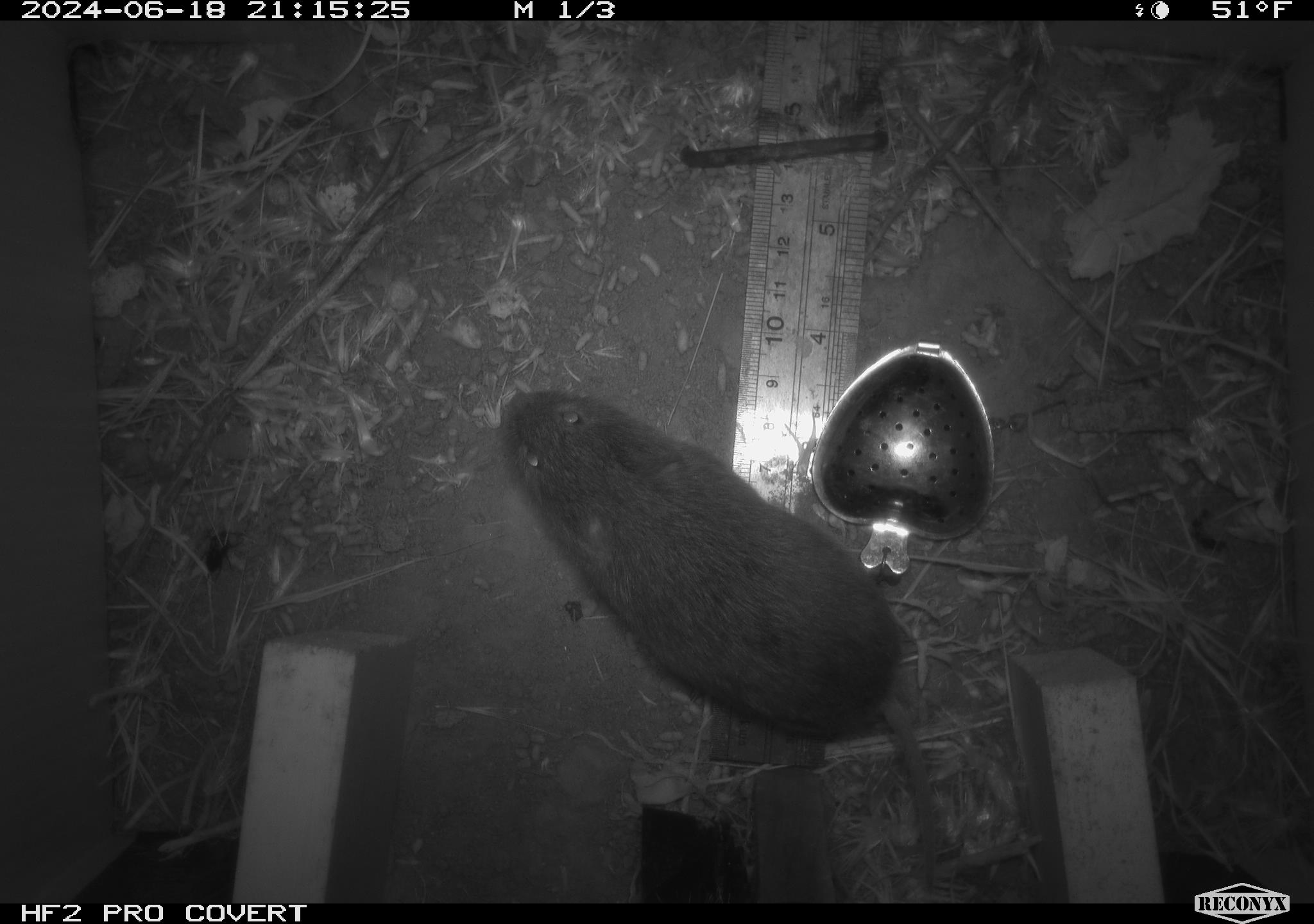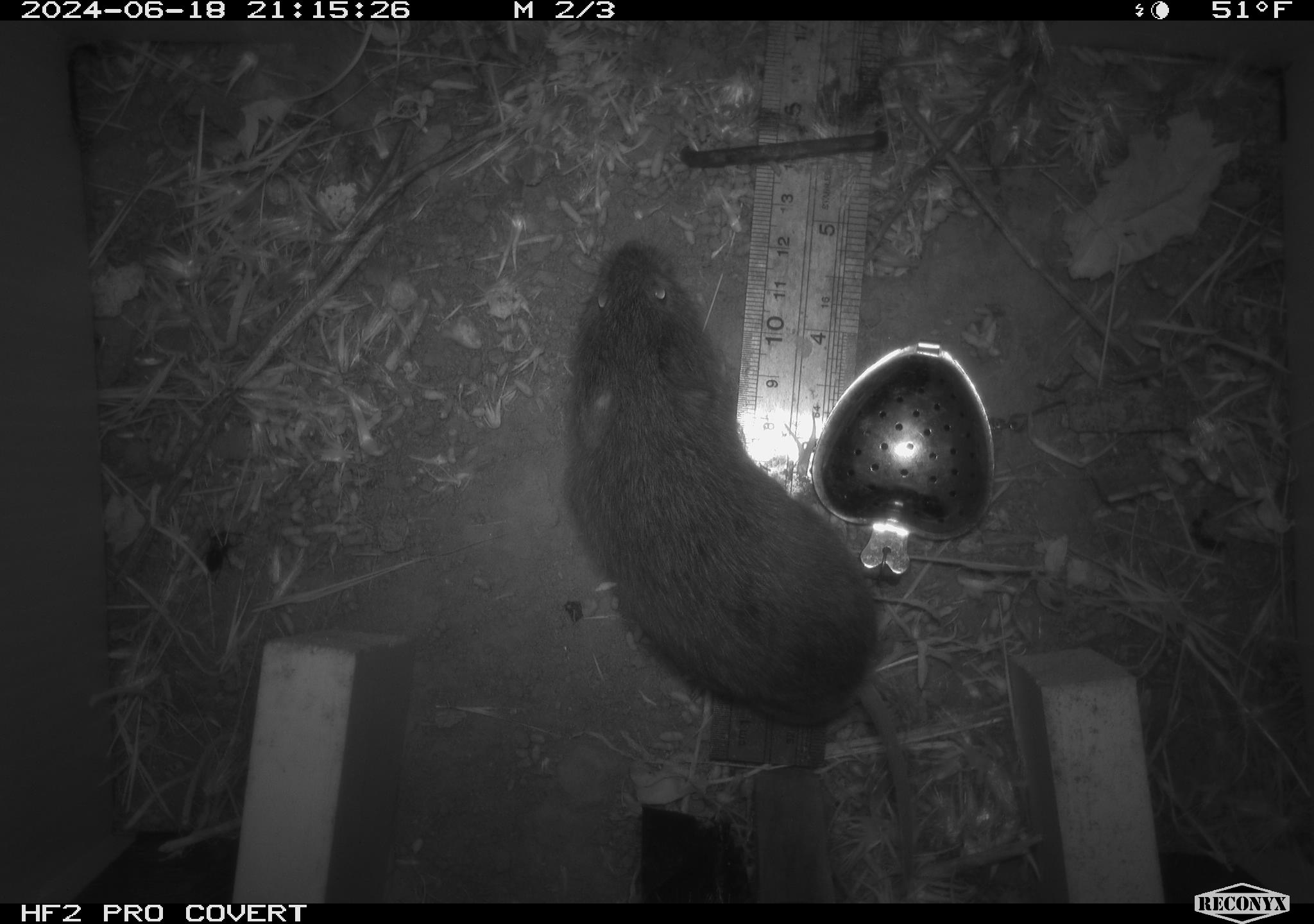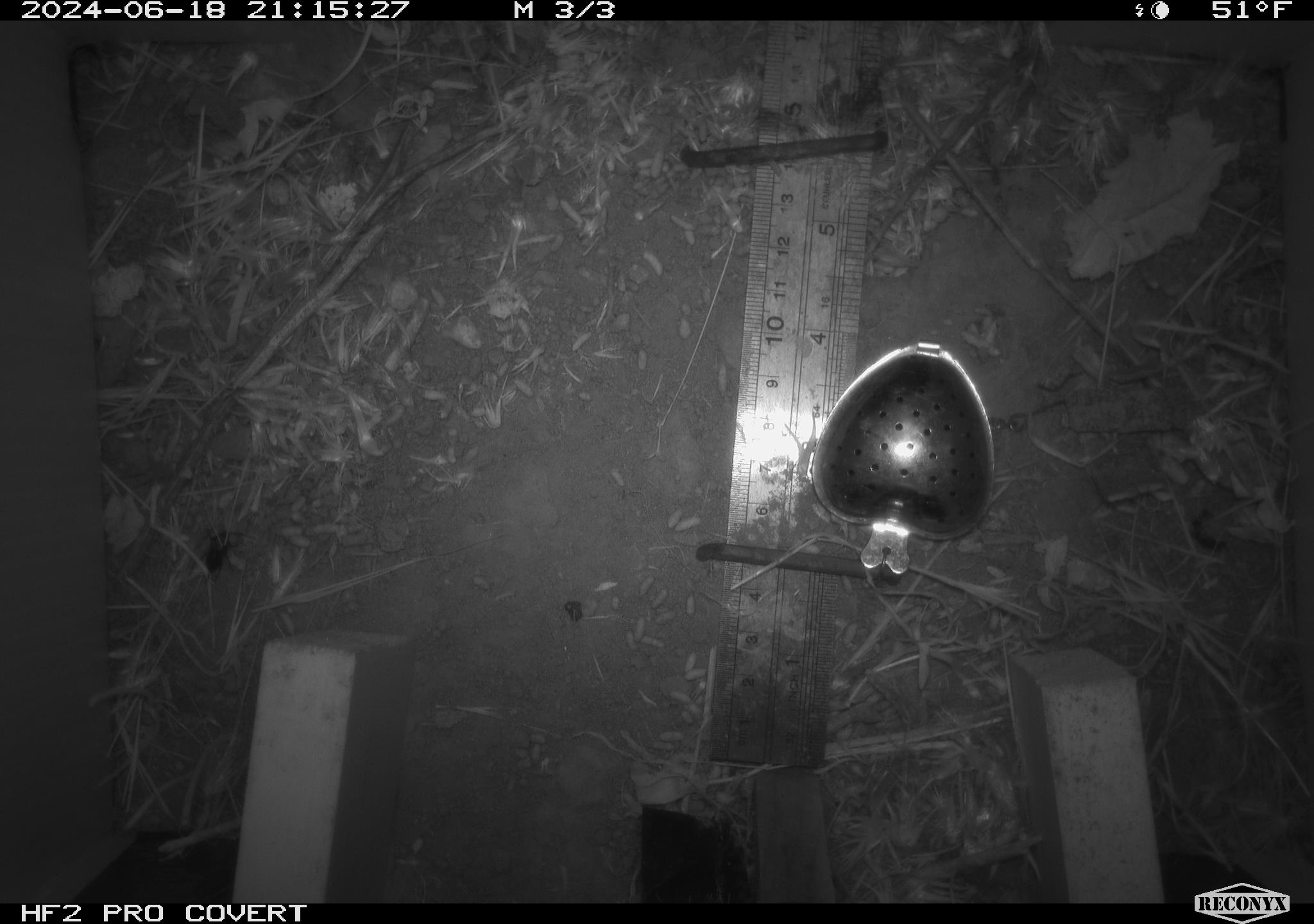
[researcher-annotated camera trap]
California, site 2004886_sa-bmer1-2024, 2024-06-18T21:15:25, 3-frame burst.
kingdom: Animalia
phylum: Chordata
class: Mammalia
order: Rodentia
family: Cricetidae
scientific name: Cricetidae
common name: hamsters, voles, lemmings, and allies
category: cricetidae family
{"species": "cricetidae family (hamsters, voles, lemmings, and allies) (Cricetidae)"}